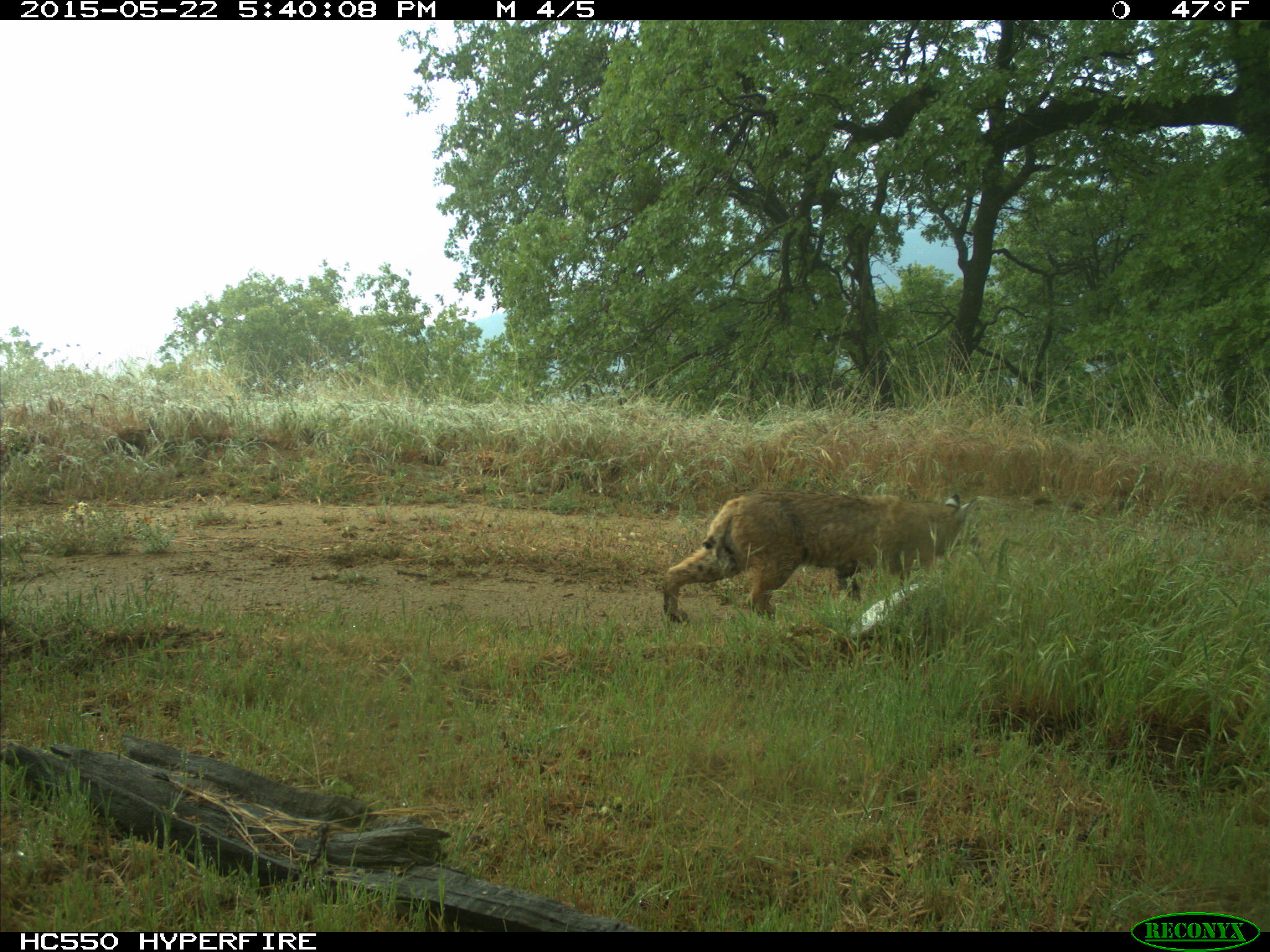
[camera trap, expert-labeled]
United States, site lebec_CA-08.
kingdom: Animalia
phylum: Chordata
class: Mammalia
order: Carnivora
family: Felidae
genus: Lynx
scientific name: Lynx rufus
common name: bobcat